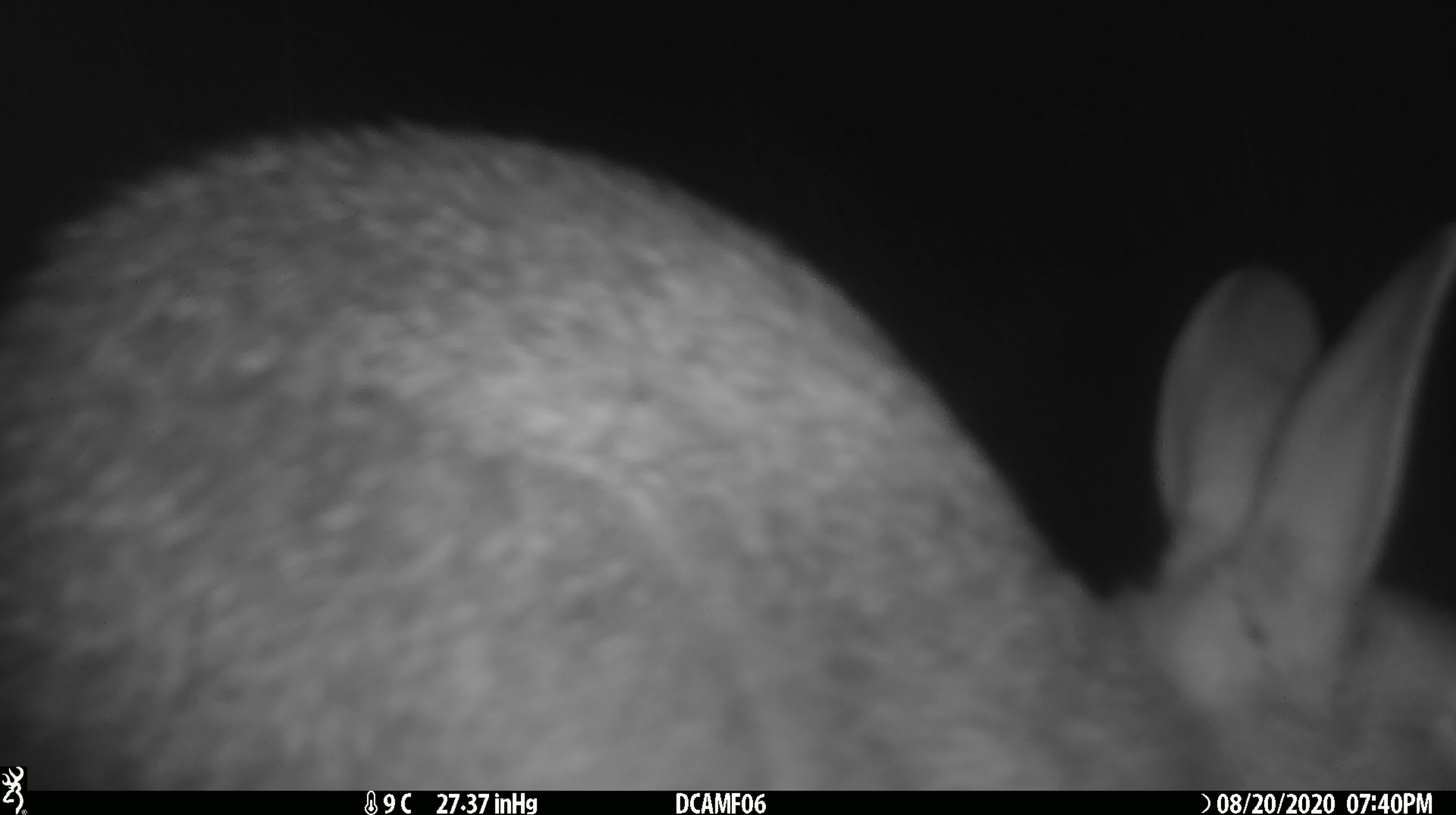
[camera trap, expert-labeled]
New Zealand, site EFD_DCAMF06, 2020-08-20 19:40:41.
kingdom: Animalia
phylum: Chordata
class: Mammalia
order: Lagomorpha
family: Leporidae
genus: Oryctolagus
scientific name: Oryctolagus cuniculus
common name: european rabbit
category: rabbit